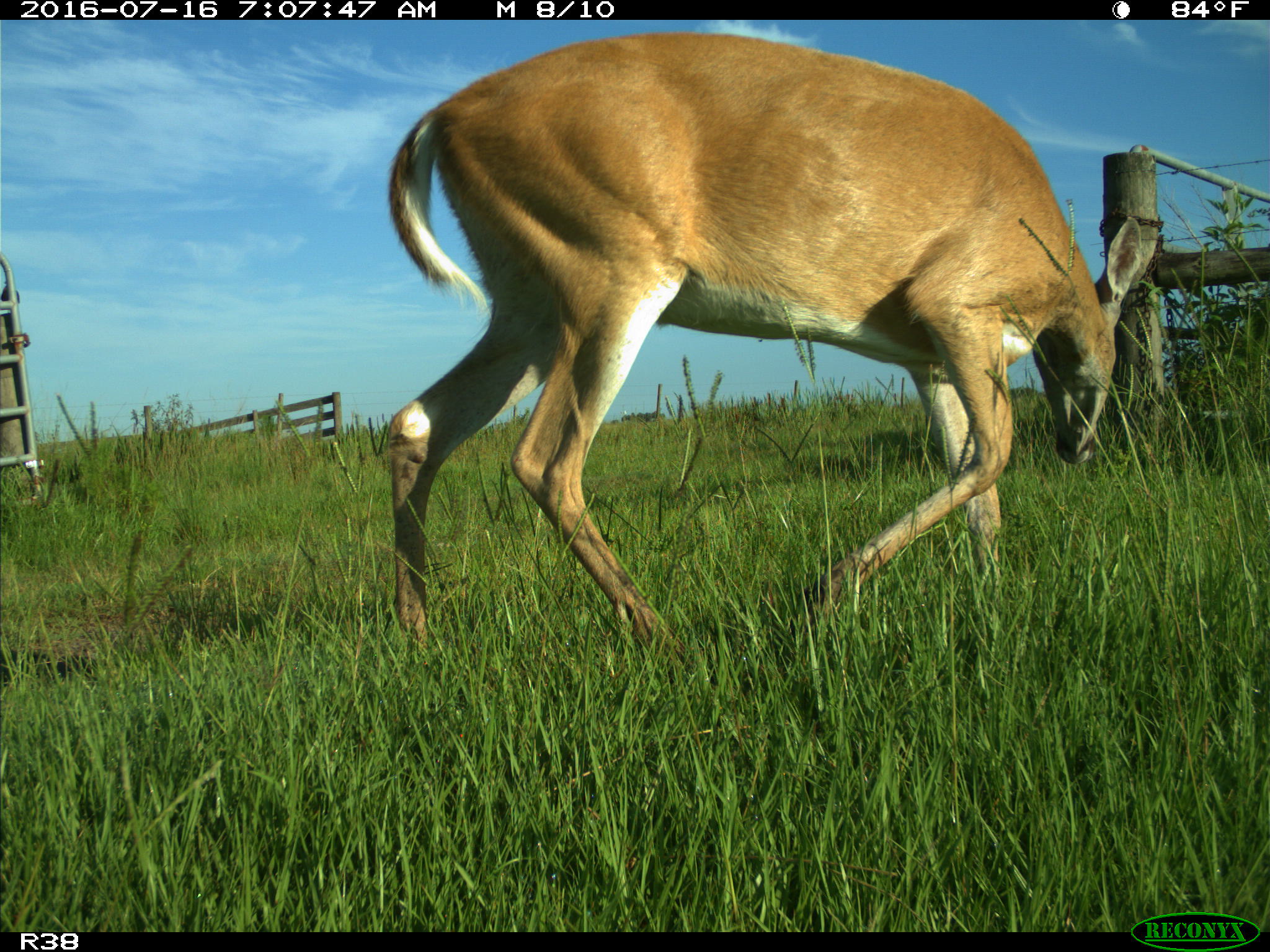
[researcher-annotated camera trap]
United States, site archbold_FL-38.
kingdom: Animalia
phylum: Chordata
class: Mammalia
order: Artiodactyla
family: Cervidae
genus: Odocoileus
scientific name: Odocoileus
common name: deer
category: unidentified deer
Unidentified deer (deer) (Odocoileus).